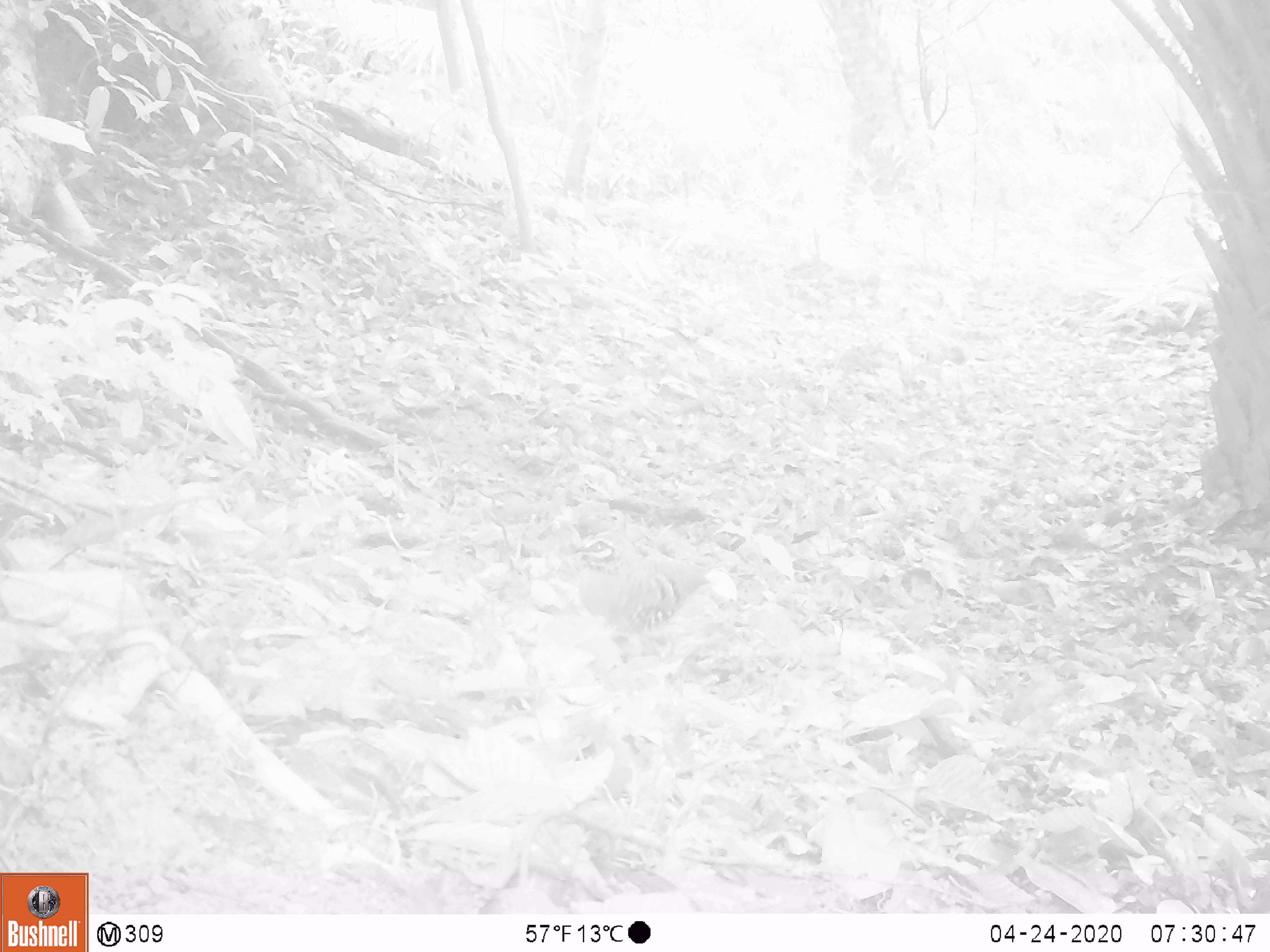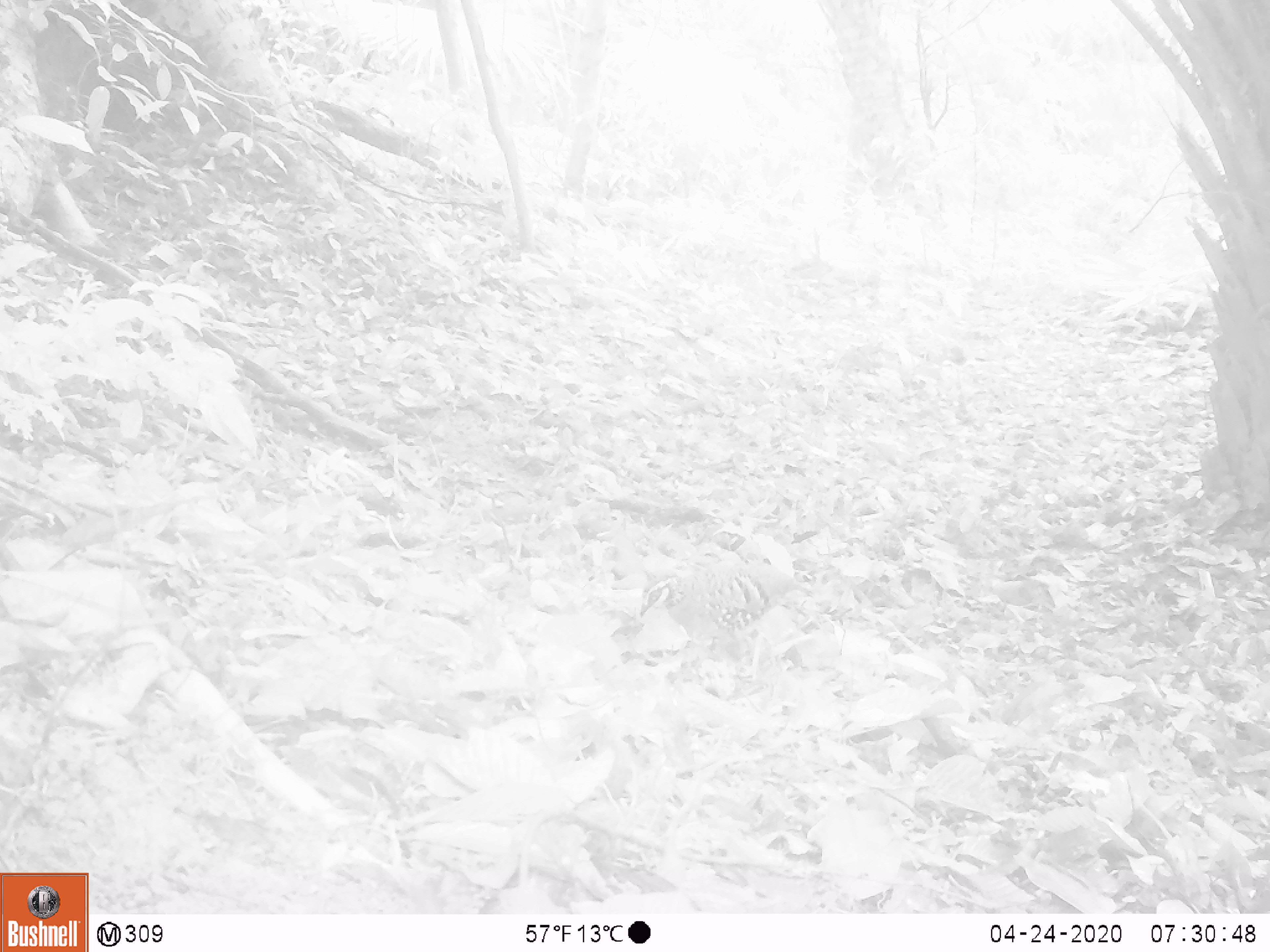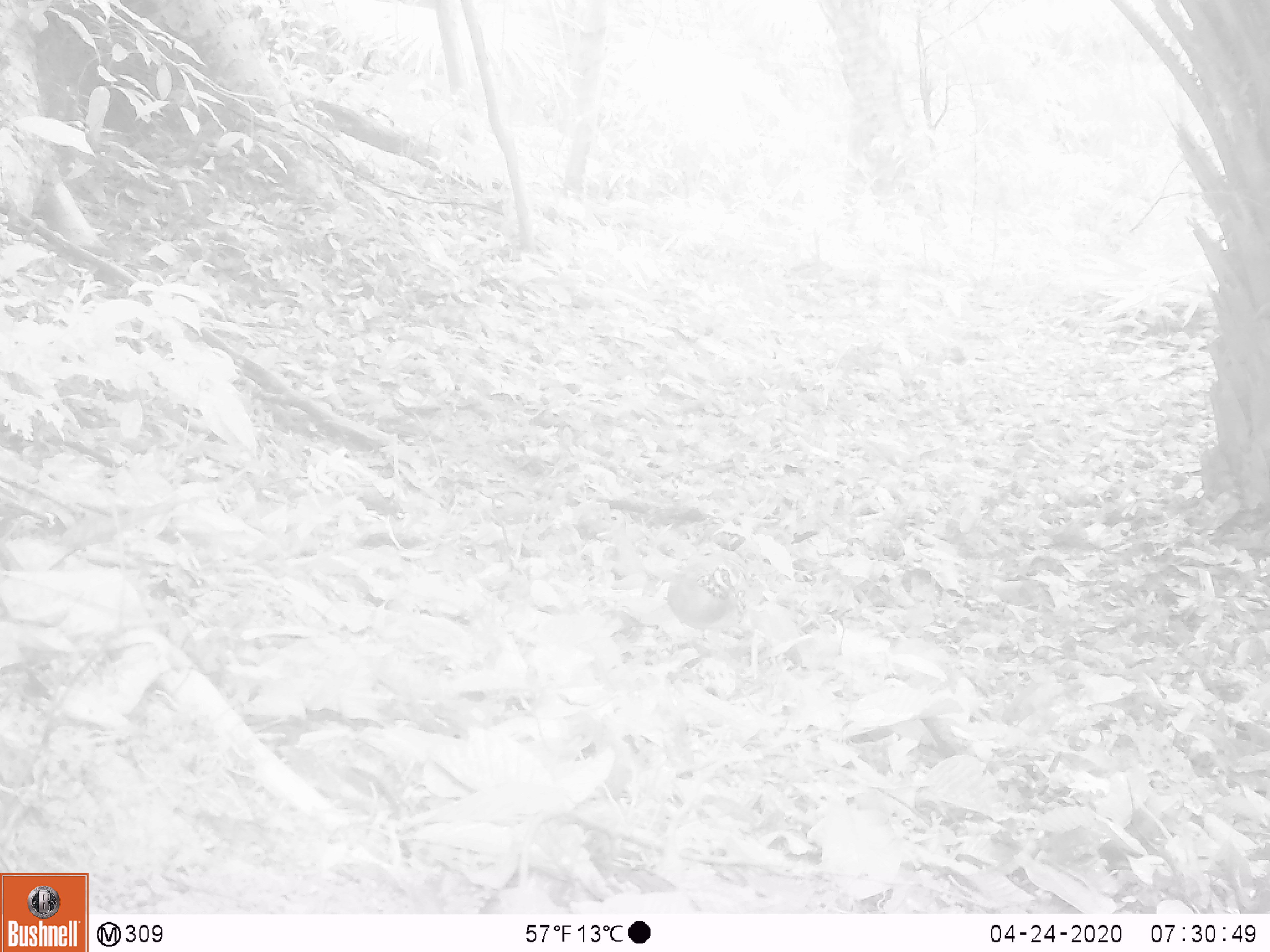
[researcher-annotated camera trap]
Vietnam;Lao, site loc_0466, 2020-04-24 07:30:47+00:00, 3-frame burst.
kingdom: Animalia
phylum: Chordata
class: Aves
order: Galliformes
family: Phasianidae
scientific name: Phasianidae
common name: partridge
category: unidentified partridge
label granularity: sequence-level